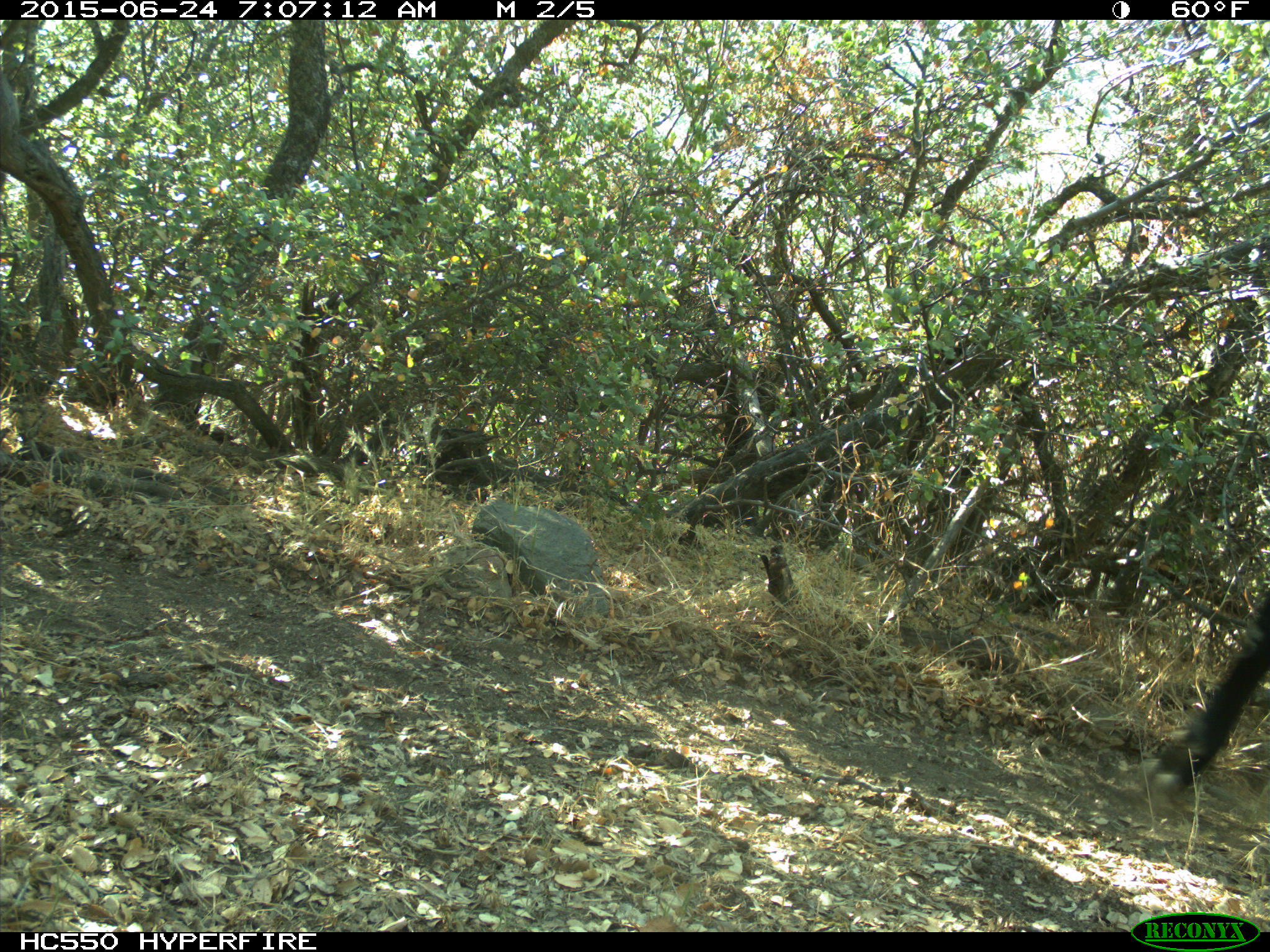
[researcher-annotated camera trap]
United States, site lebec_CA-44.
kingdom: Animalia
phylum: Chordata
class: Mammalia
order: Artiodactyla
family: Bovidae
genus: Bos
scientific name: Bos taurus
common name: domestic cow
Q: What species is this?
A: Bos taurus (domestic cow).